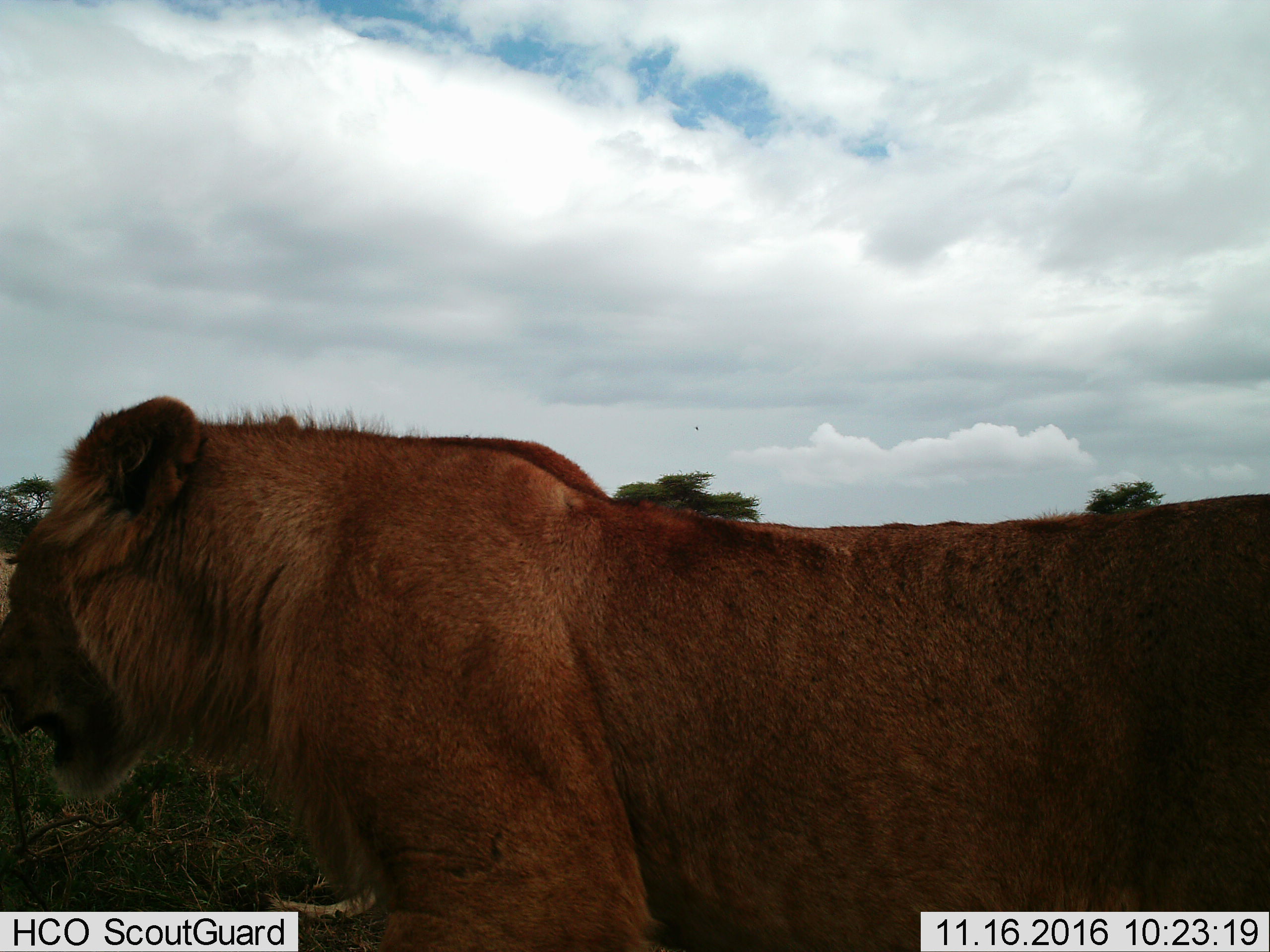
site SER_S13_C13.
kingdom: Animalia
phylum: Chordata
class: Mammalia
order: Carnivora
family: Felidae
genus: Panthera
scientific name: Panthera leo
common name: lion female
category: lionfemale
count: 1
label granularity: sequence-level